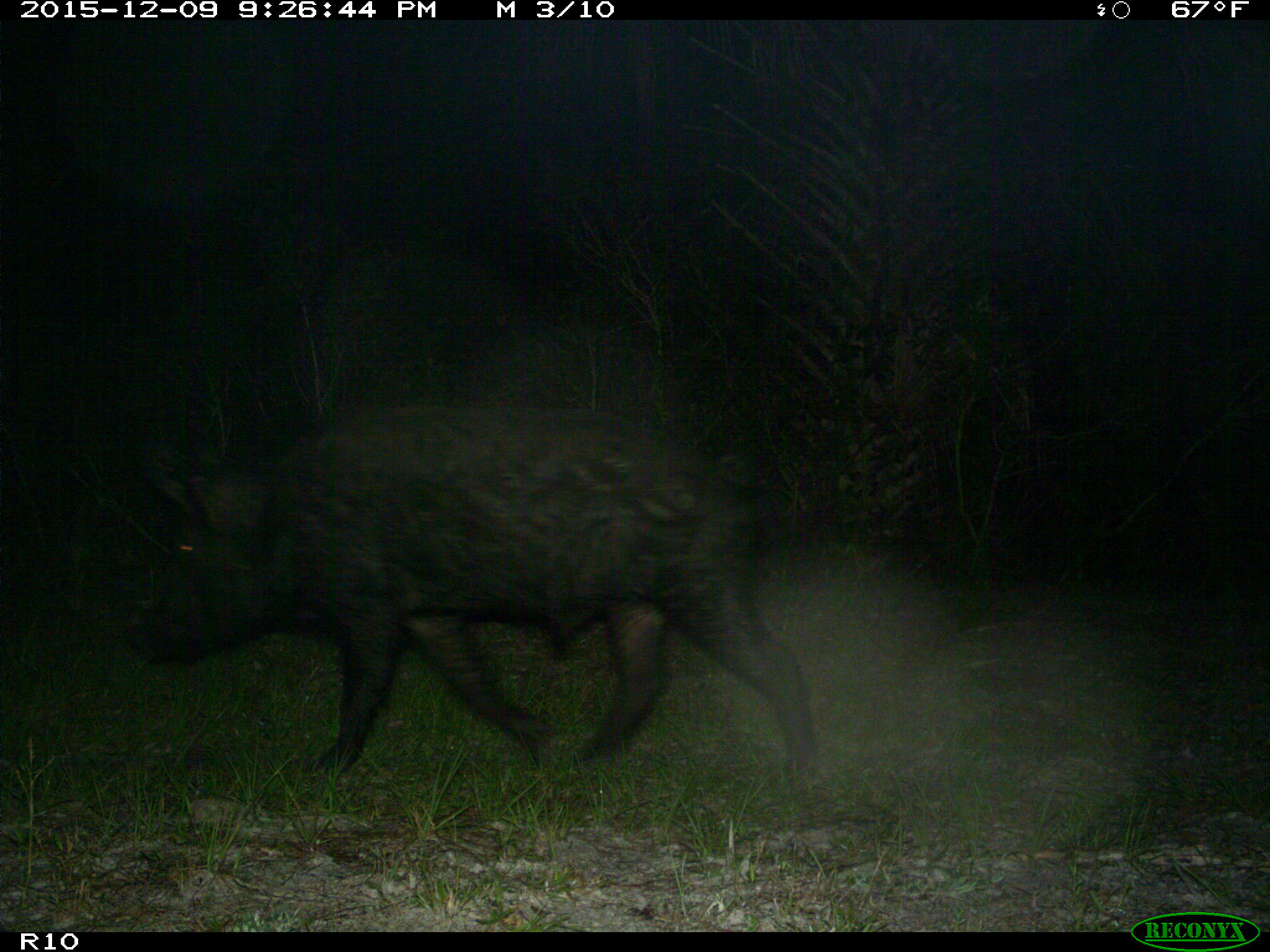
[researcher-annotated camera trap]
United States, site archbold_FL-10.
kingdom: Animalia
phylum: Chordata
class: Mammalia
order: Artiodactyla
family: Suidae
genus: Sus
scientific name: Sus scrofa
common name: wild boar